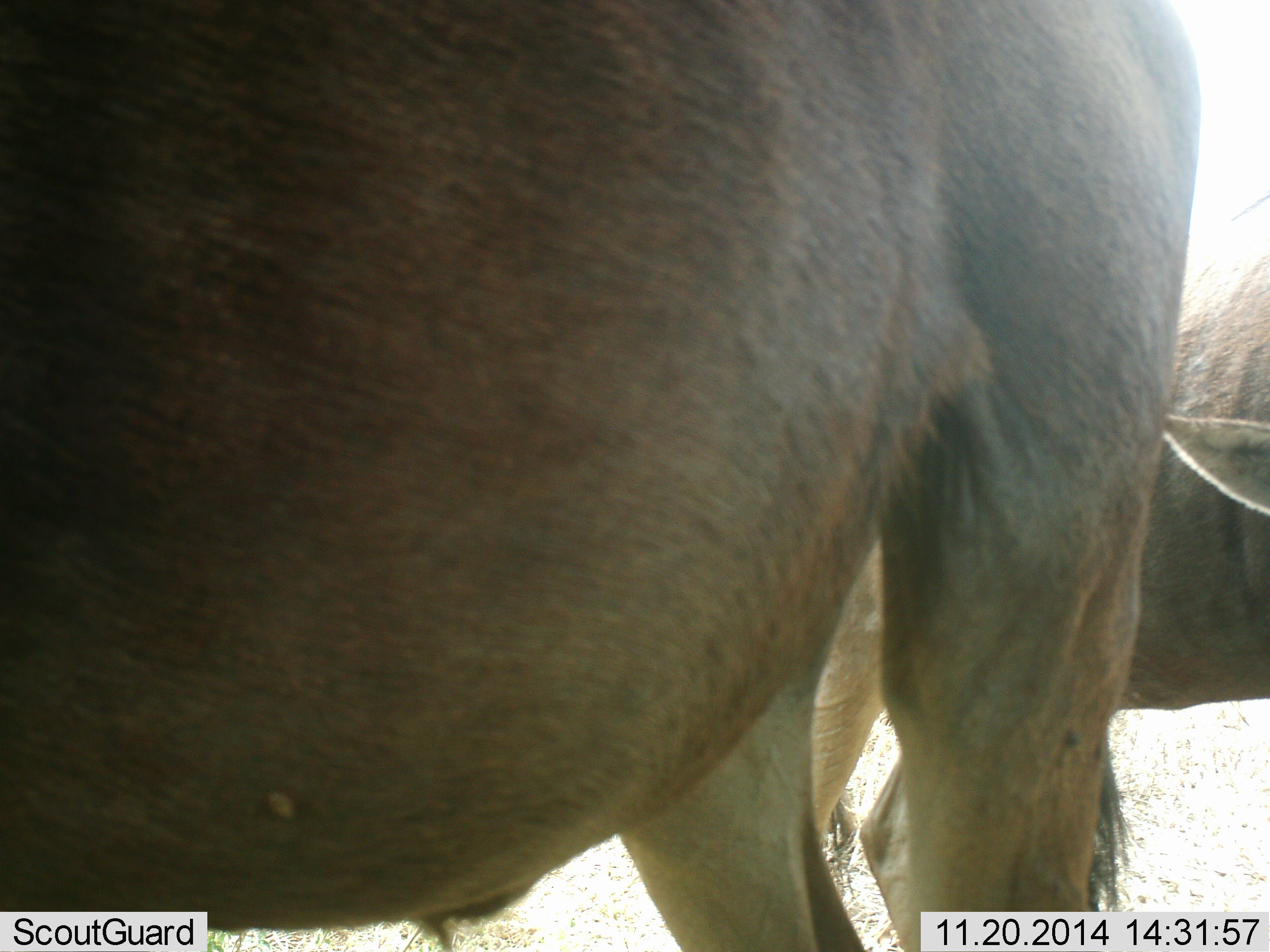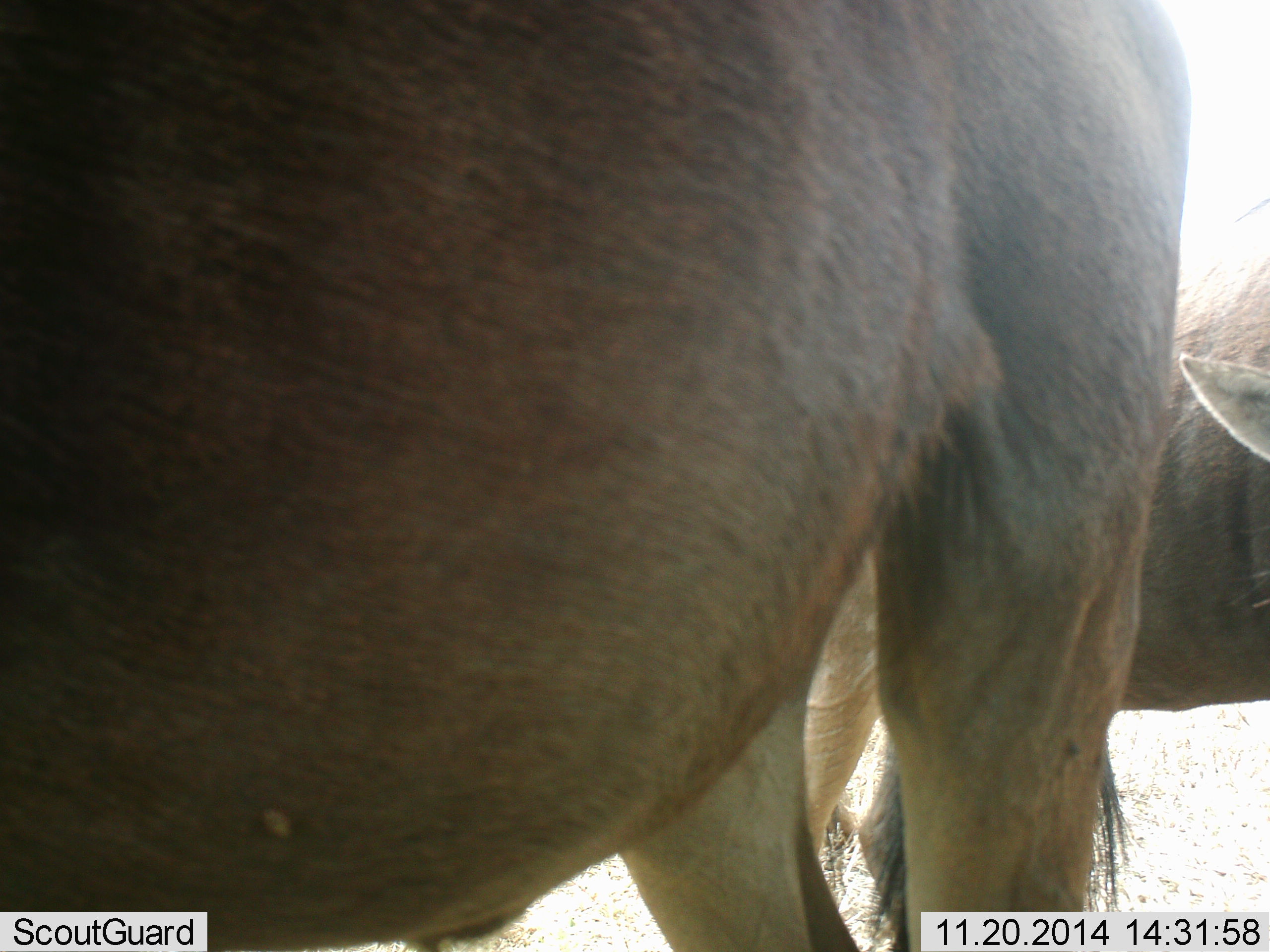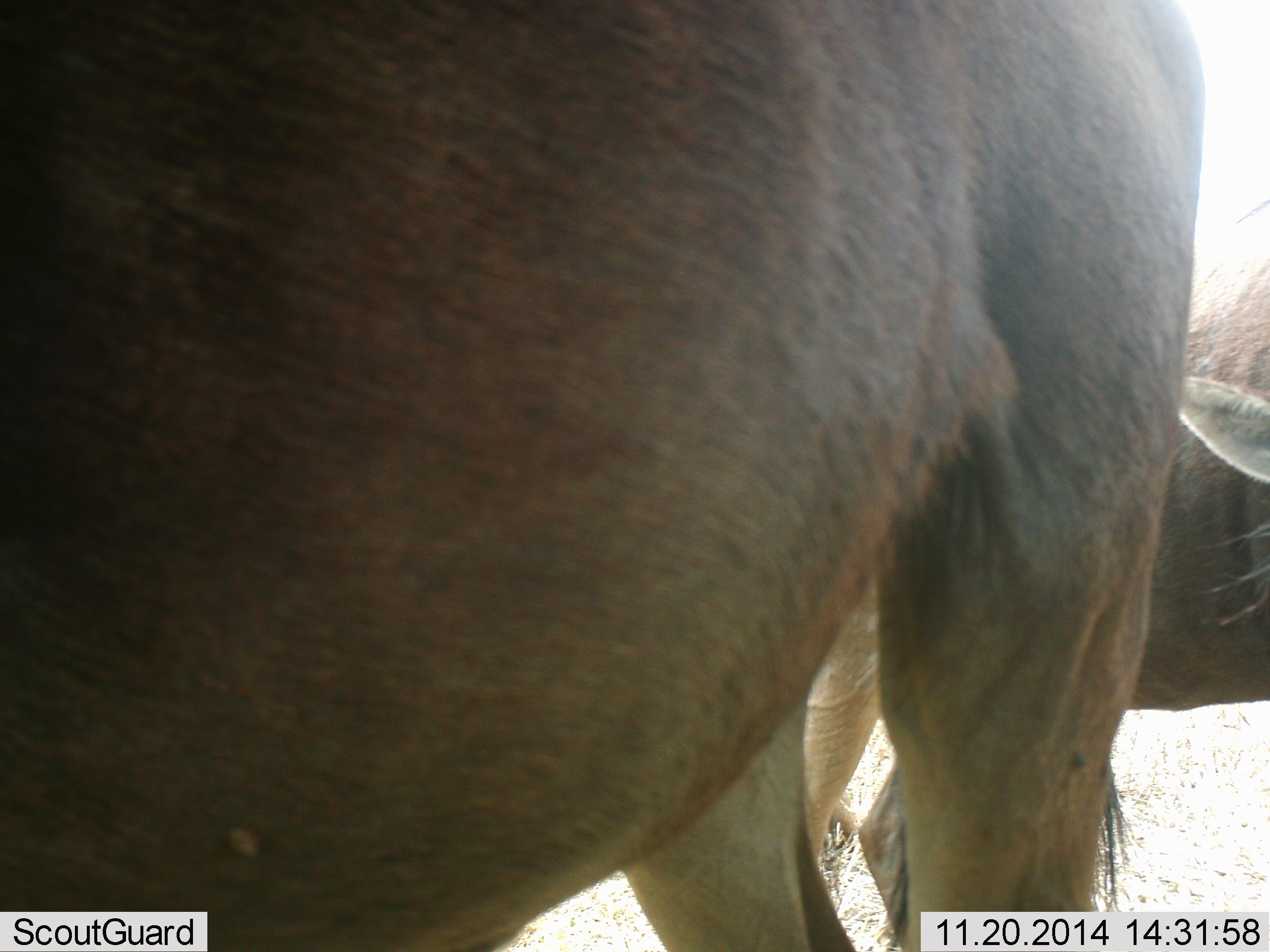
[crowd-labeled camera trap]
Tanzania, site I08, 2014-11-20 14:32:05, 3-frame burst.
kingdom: Animalia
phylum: Chordata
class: Mammalia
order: Artiodactyla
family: Bovidae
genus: Connochaetes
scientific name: Connochaetes taurinus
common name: blue wildebeest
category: wildebeest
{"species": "wildebeest (blue wildebeest) (Connochaetes taurinus)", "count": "2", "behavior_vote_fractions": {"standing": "90%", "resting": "0%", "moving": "0%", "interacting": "10%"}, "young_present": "0%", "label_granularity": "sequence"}